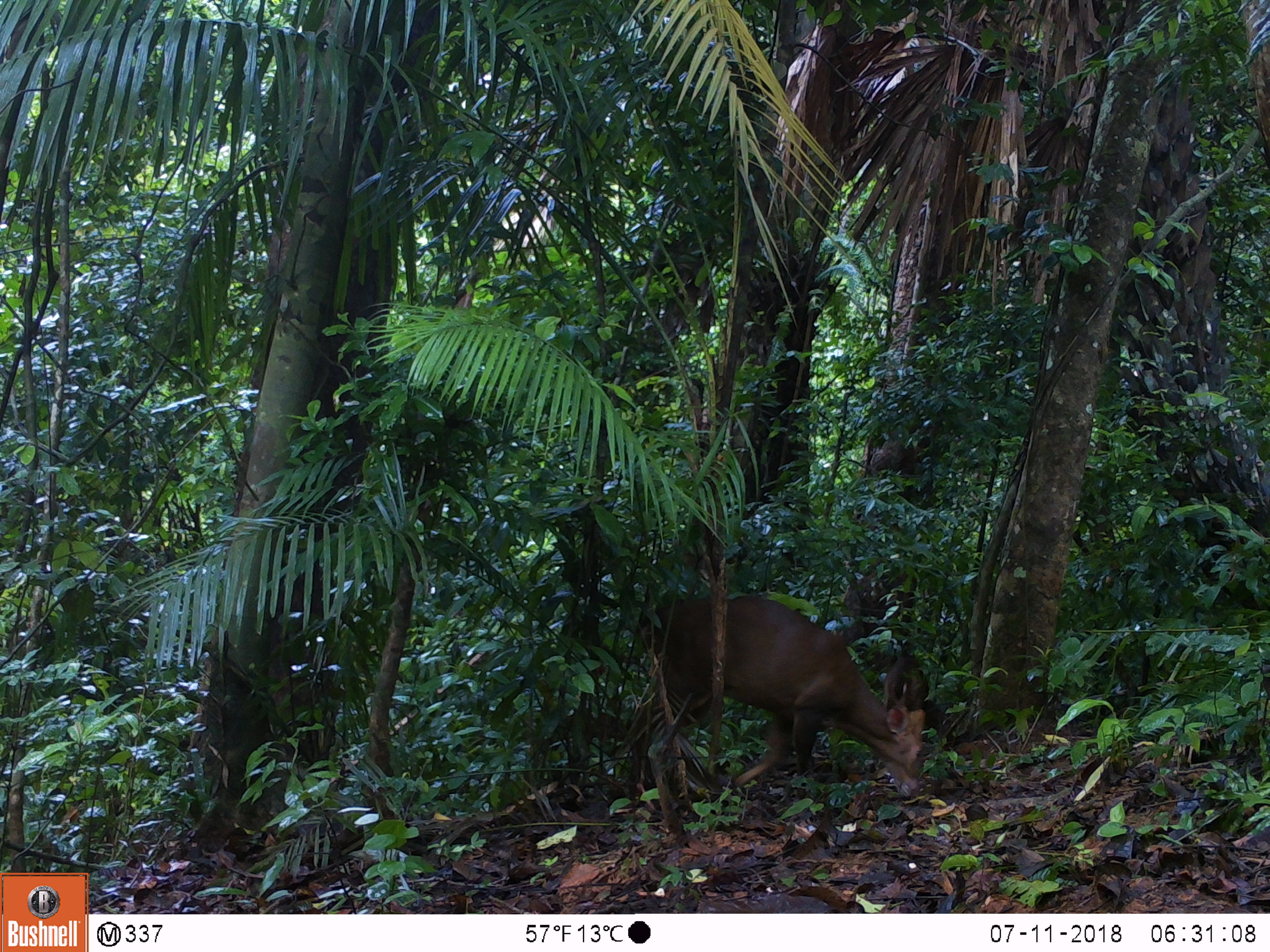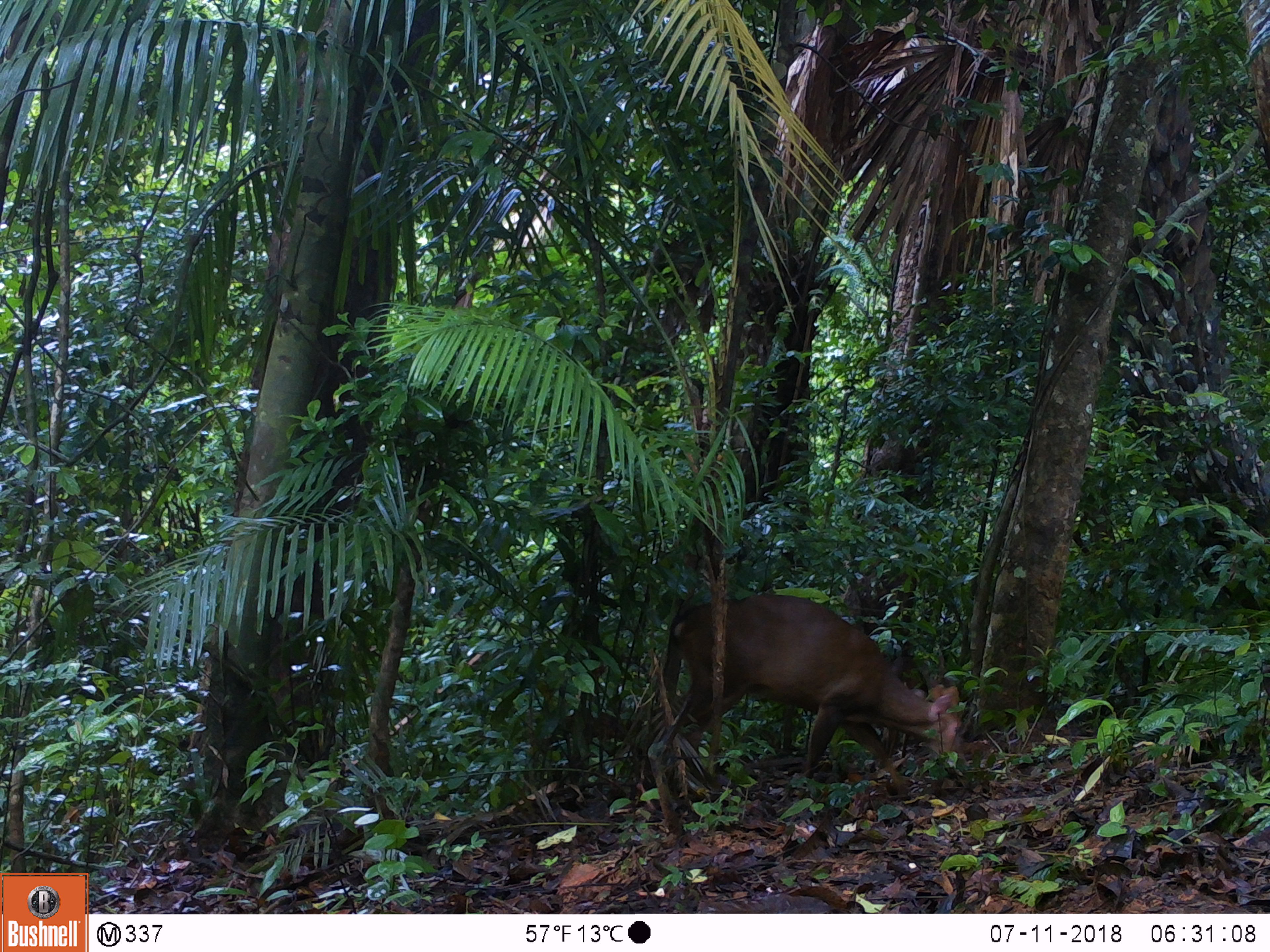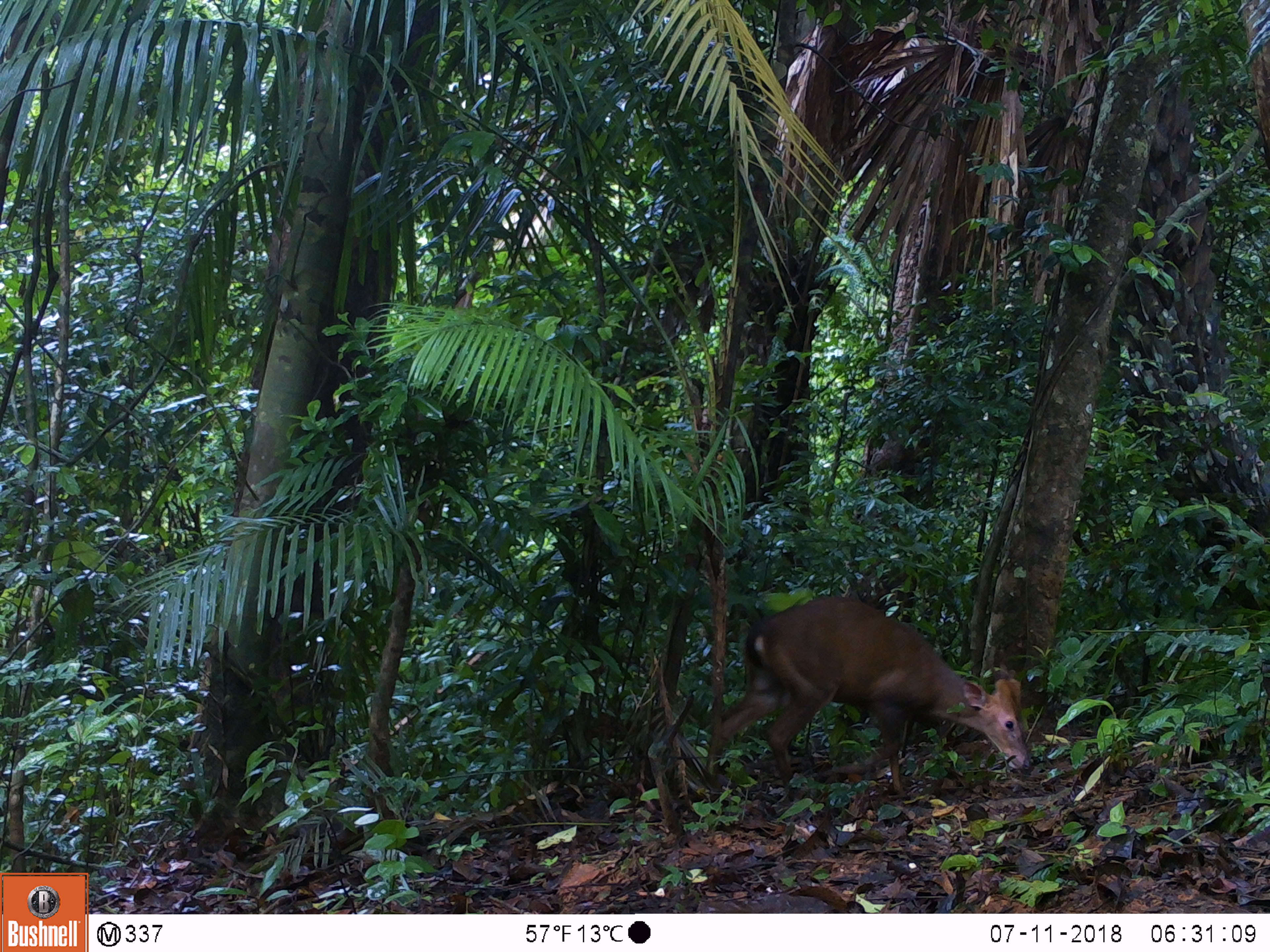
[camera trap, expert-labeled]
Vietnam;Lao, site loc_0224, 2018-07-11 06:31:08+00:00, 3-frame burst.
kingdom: Animalia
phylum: Chordata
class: Mammalia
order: Artiodactyla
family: Cervidae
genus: Muntiacus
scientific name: Muntiacus vuquangensis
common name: large-antlered muntjac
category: large antlered muntjac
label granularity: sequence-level